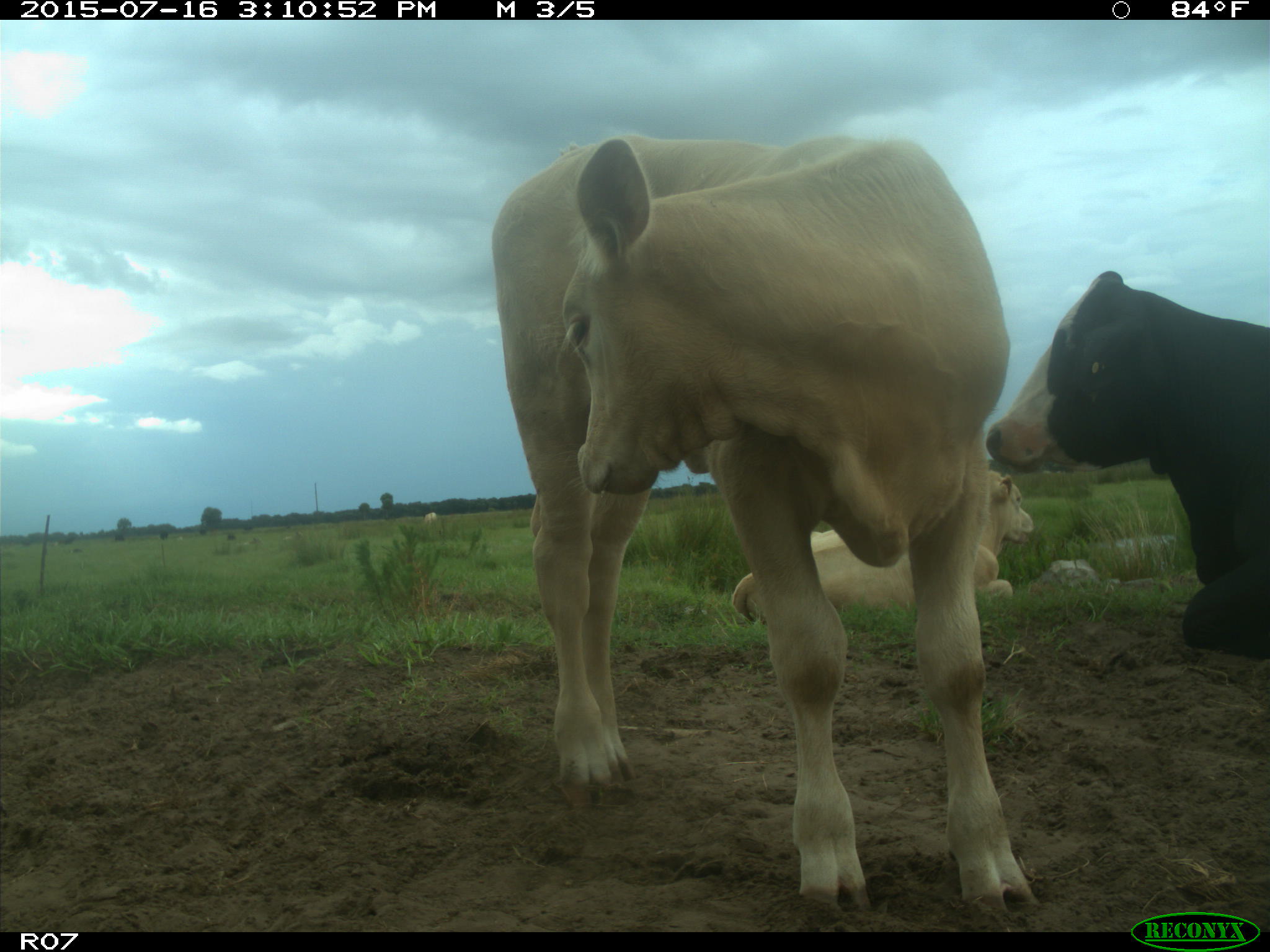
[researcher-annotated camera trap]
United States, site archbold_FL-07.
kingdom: Animalia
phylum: Chordata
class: Mammalia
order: Artiodactyla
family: Bovidae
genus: Bos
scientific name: Bos taurus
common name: domestic cow